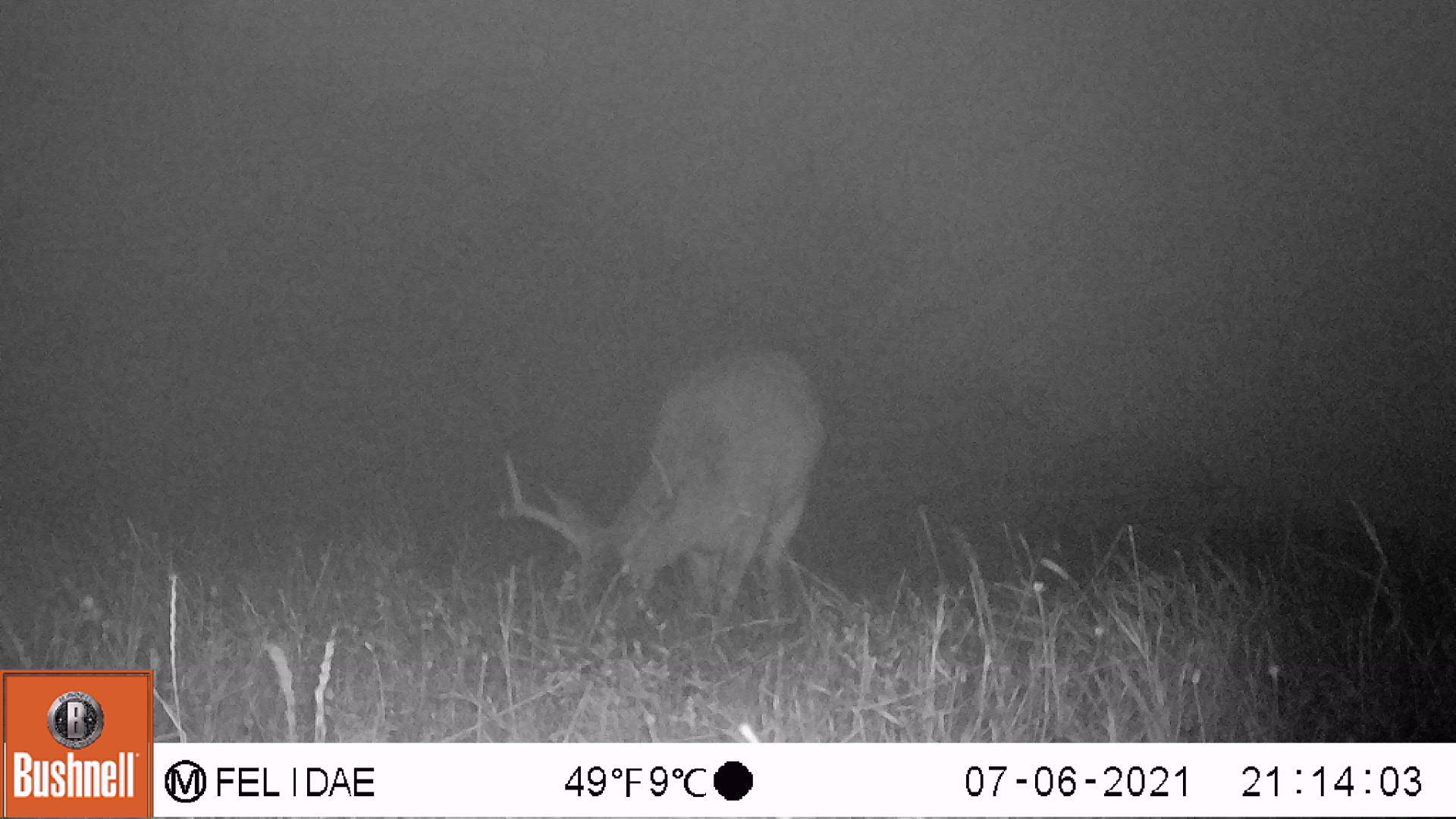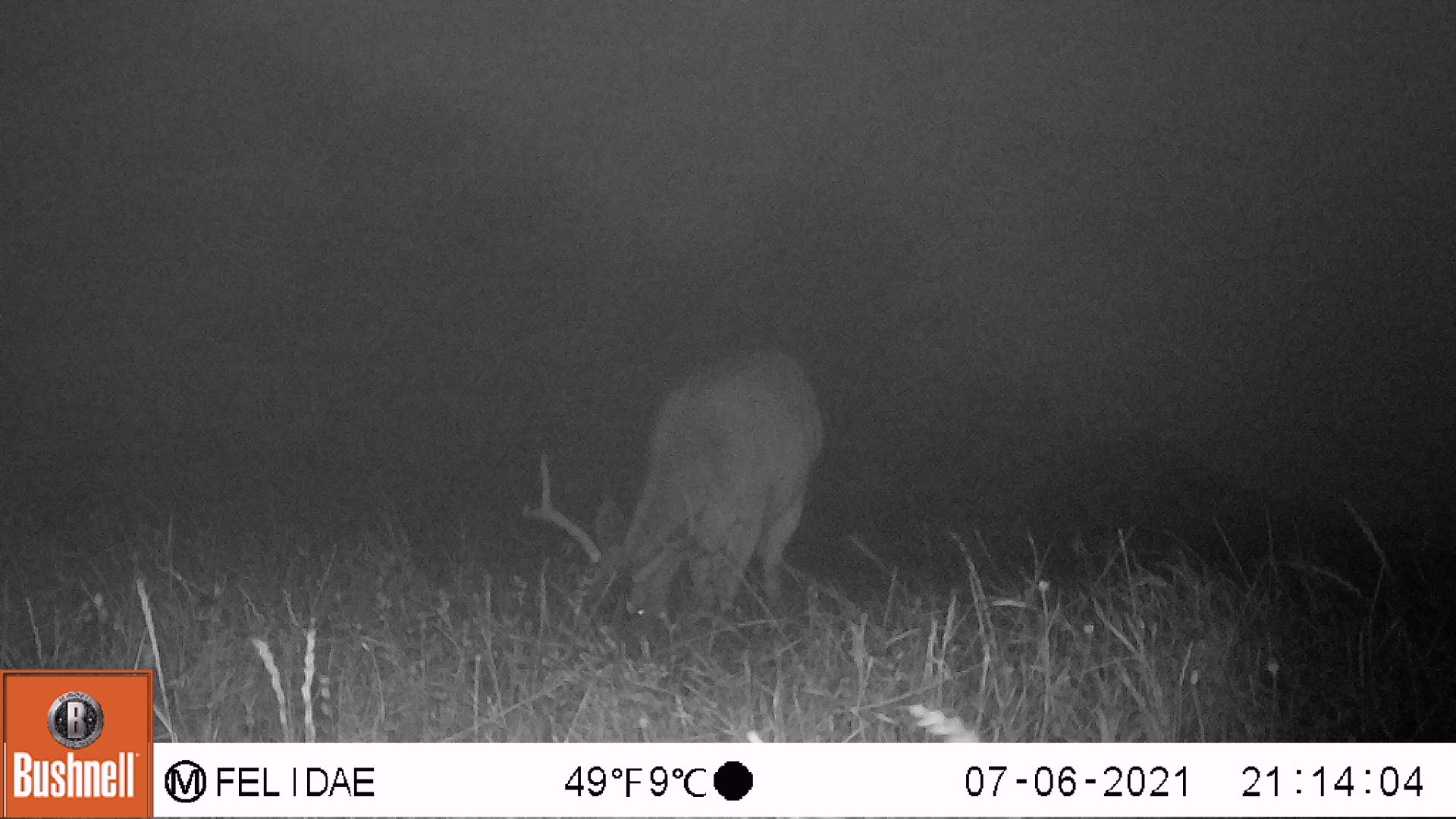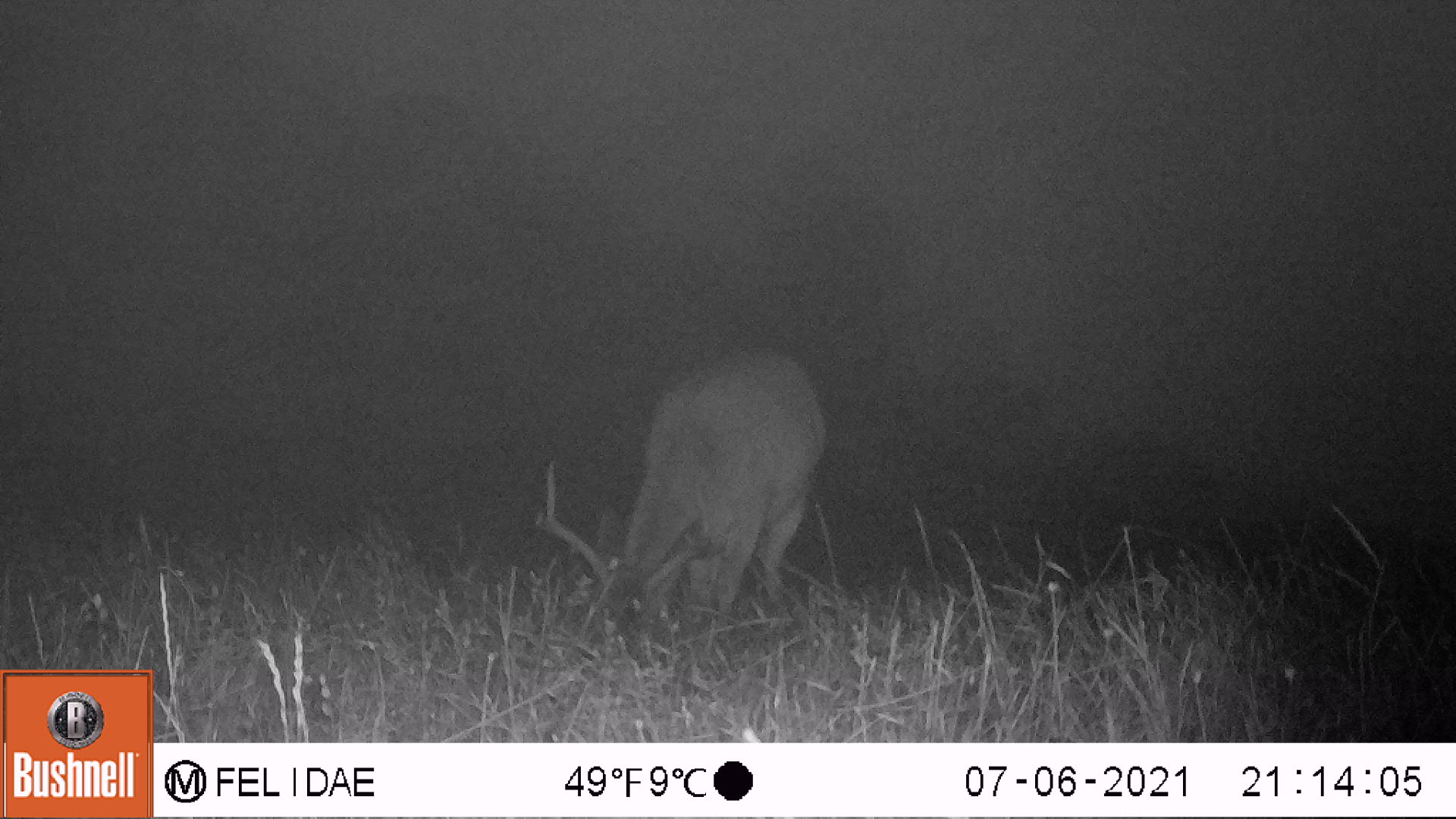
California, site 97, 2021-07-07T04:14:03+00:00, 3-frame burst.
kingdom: Animalia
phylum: Chordata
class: Mammalia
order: Artiodactyla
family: Cervidae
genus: Odocoileus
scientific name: Odocoileus hemionus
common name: mule deer